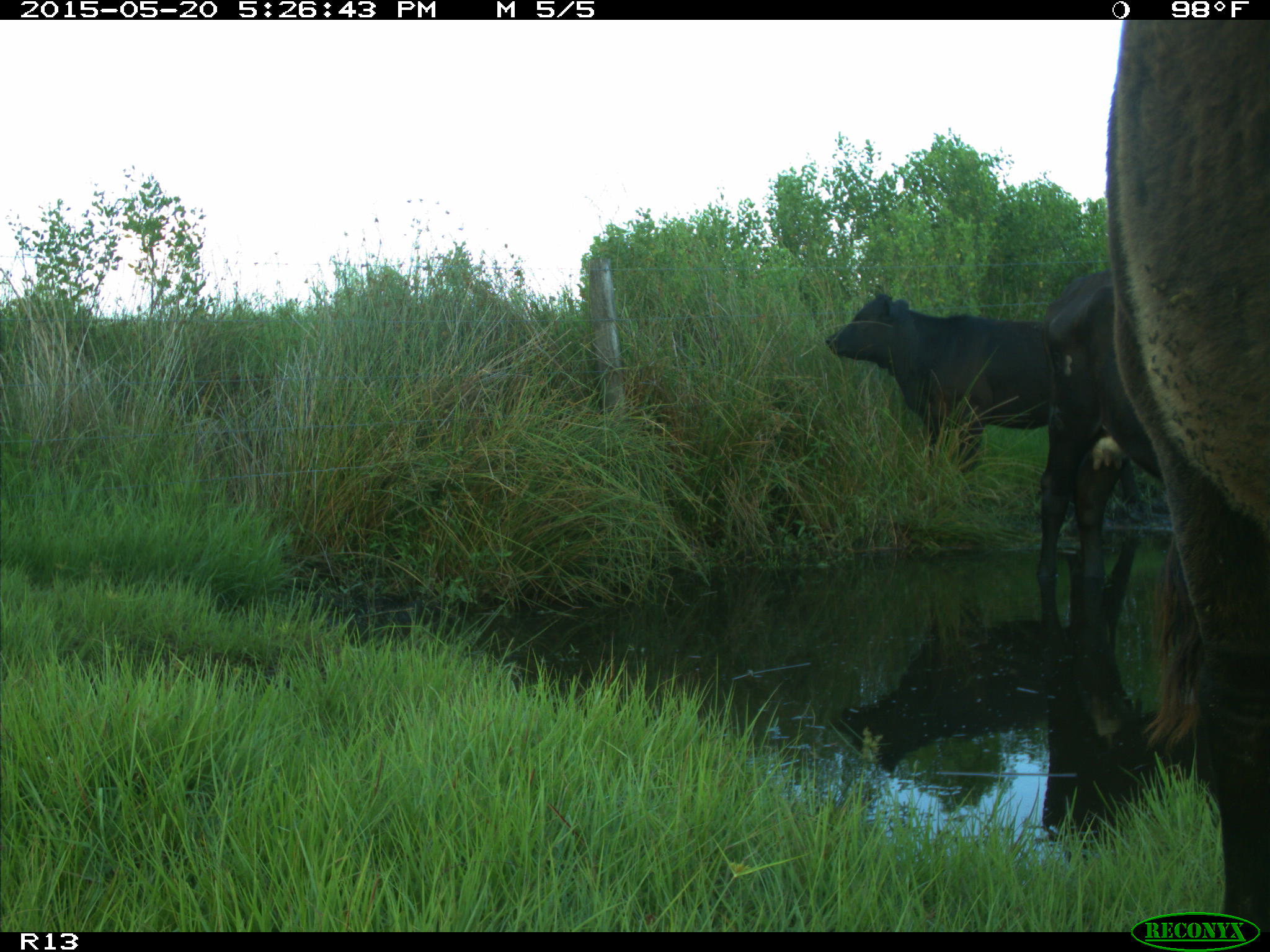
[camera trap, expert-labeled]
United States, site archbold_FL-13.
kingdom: Animalia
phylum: Chordata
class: Mammalia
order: Artiodactyla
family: Bovidae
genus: Bos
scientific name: Bos taurus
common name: domestic cow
Bos taurus (domestic cow).